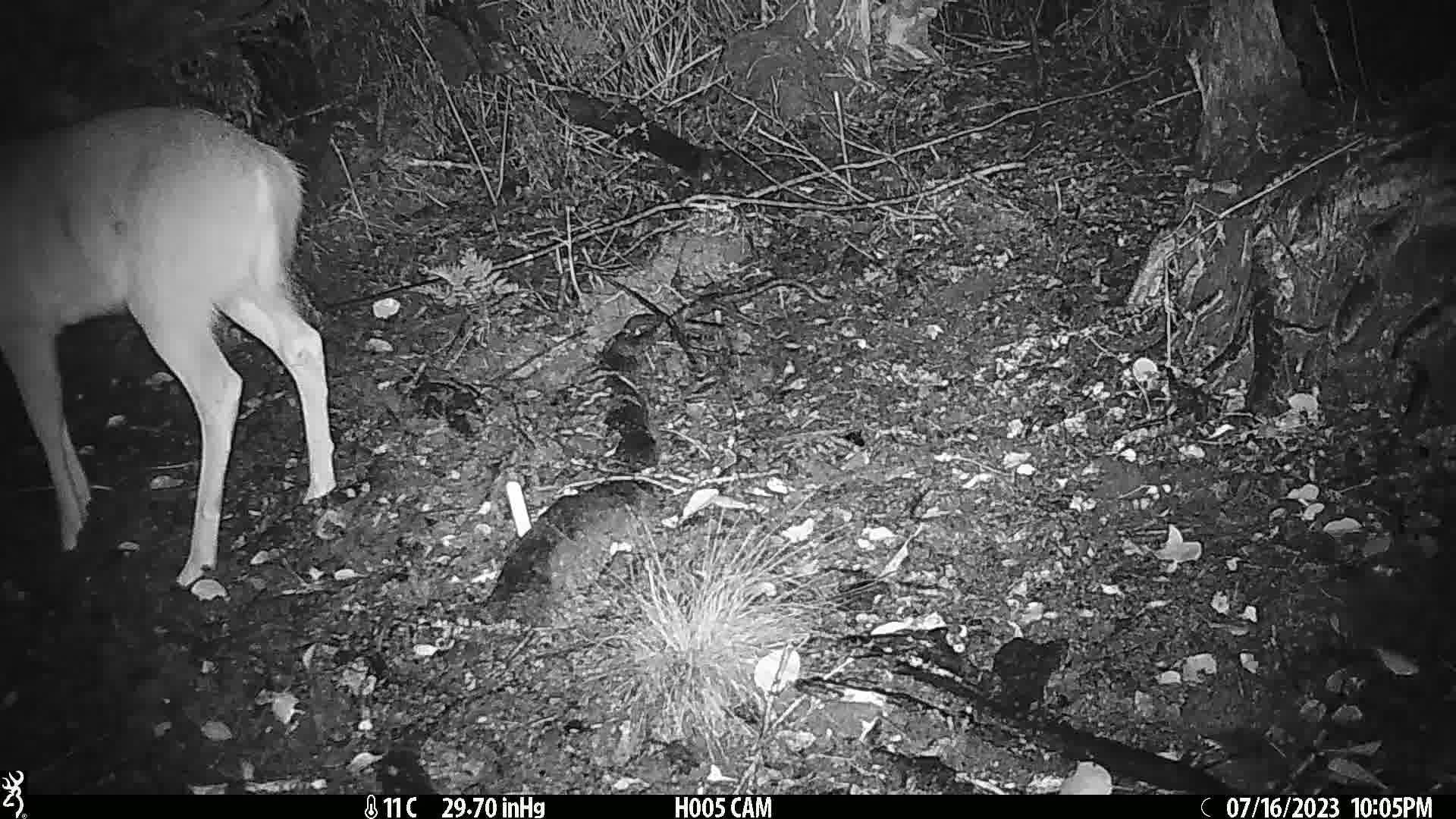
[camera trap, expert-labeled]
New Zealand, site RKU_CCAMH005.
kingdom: Animalia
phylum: Chordata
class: Mammalia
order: Artiodactyla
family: Cervidae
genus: Odocoileus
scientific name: Odocoileus virginianus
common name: white-tailed deer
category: white tailed deer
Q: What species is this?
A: White tailed deer (white-tailed deer) (Odocoileus virginianus).